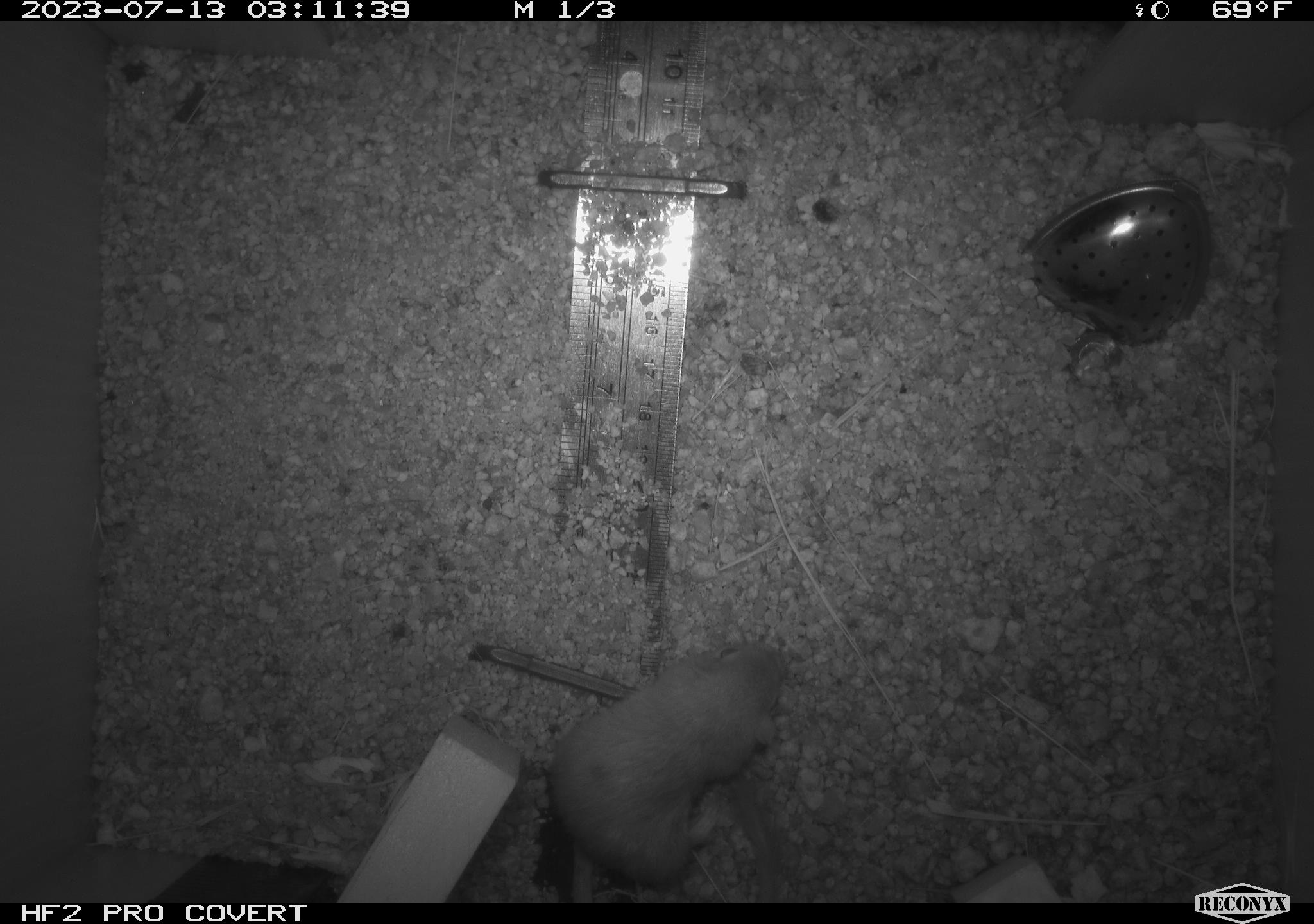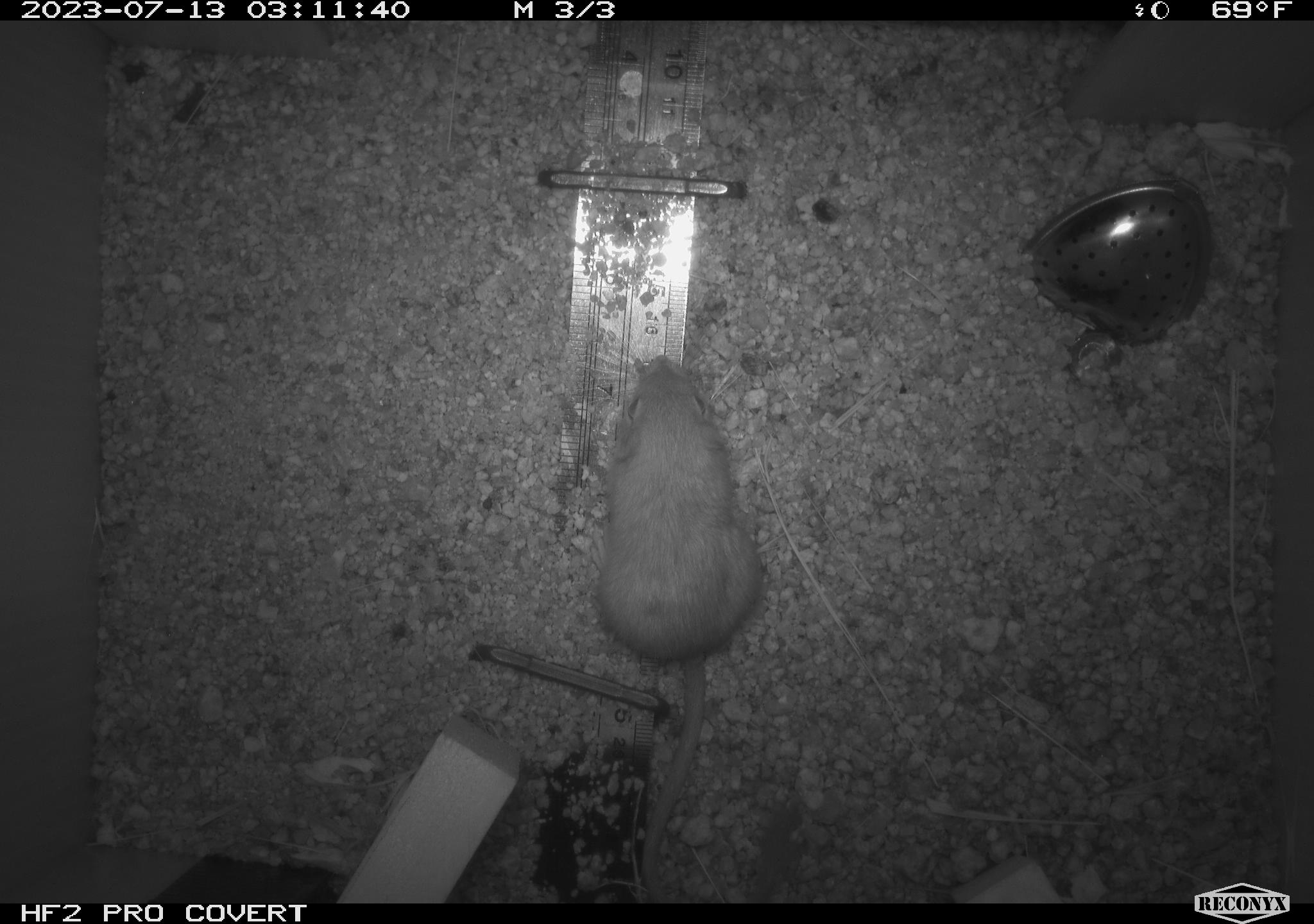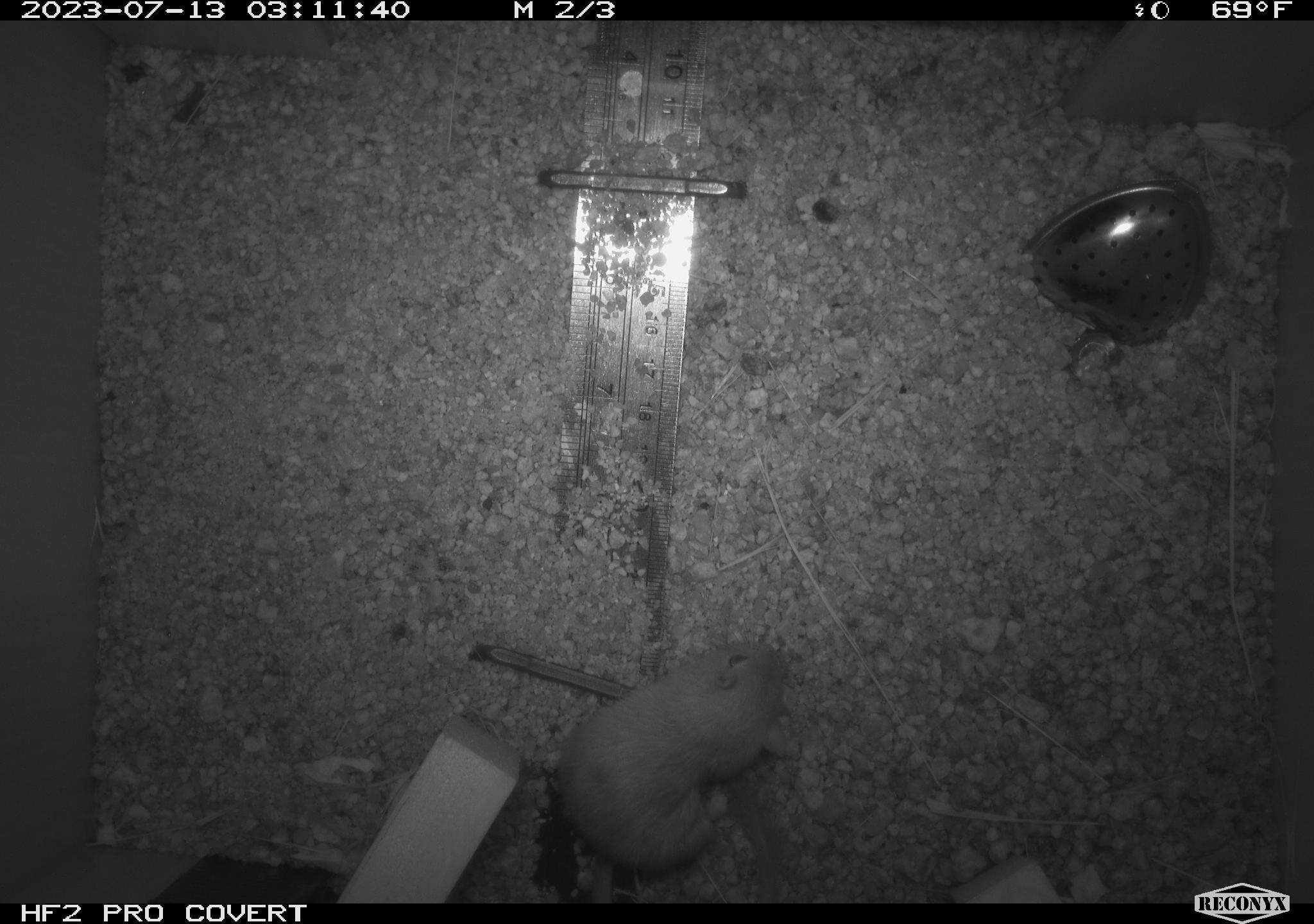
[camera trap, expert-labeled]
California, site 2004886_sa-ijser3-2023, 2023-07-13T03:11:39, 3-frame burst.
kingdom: Animalia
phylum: Chordata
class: Mammalia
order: Rodentia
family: Heteromyidae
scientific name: Heteromyidae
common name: kangaroo rats and pocket mice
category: heteromyidae family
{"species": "heteromyidae family (kangaroo rats and pocket mice) (Heteromyidae)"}